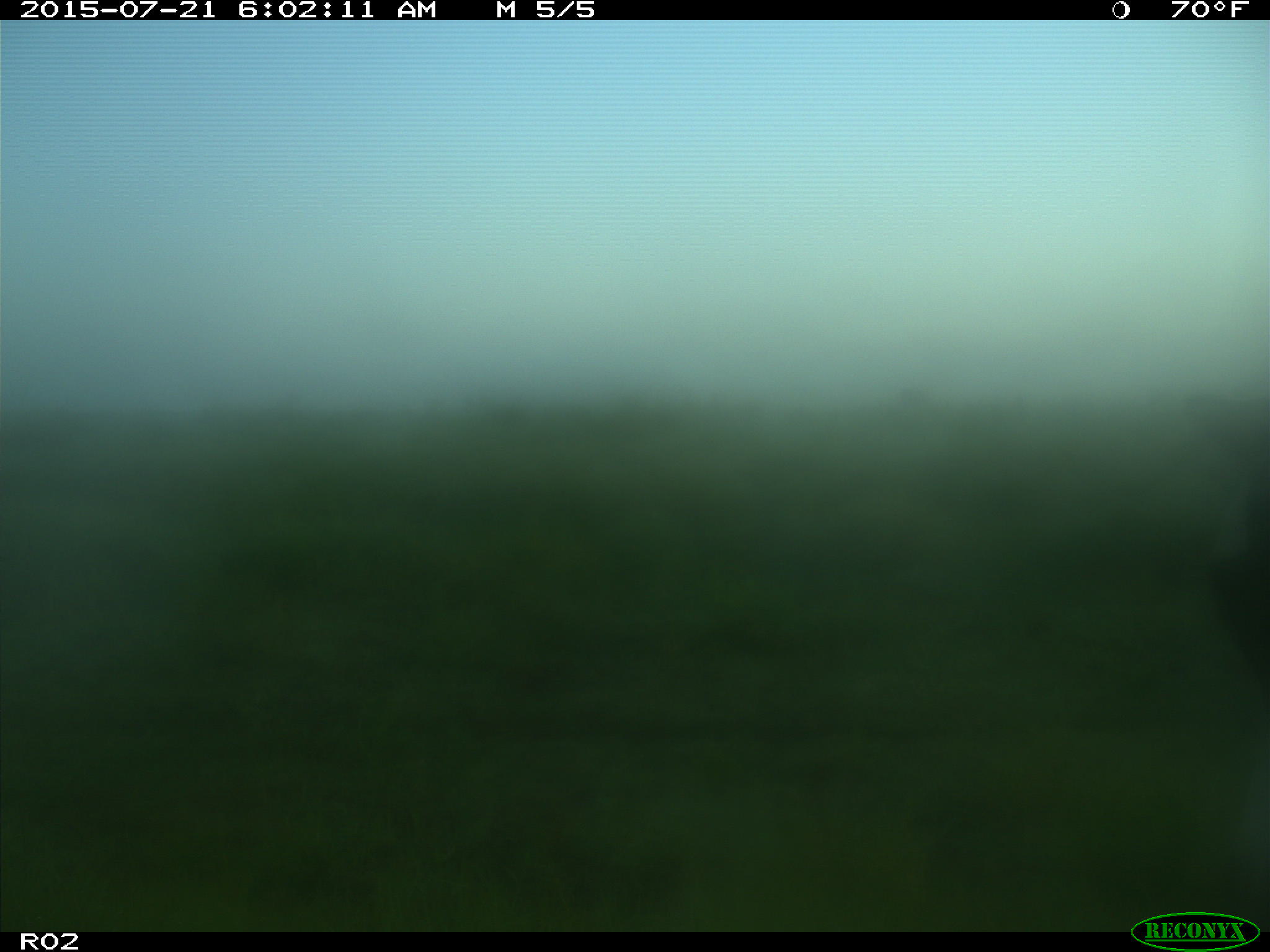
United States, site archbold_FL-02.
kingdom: Animalia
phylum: Chordata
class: Mammalia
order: Artiodactyla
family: Bovidae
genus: Bos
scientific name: Bos taurus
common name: domestic cow